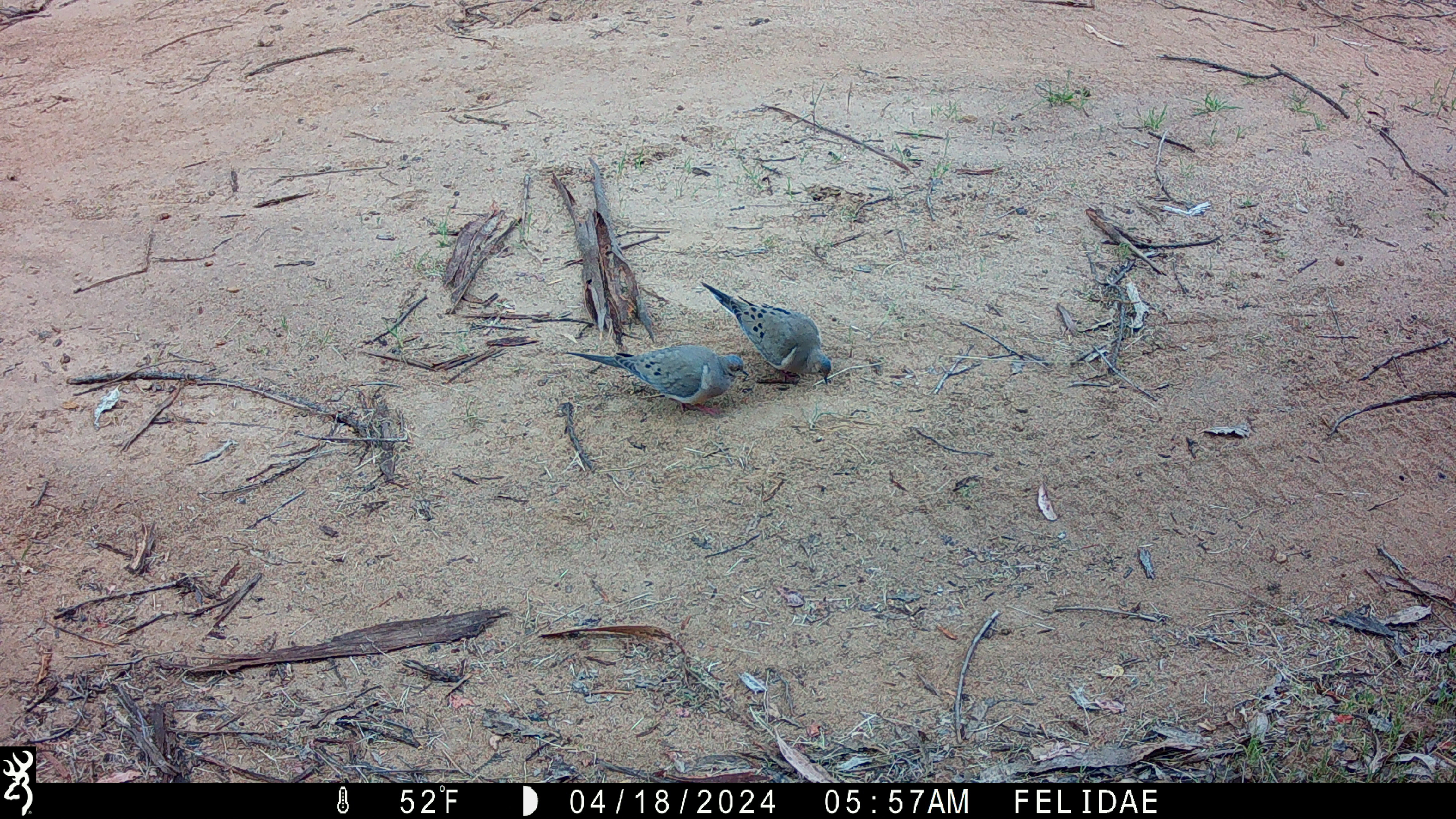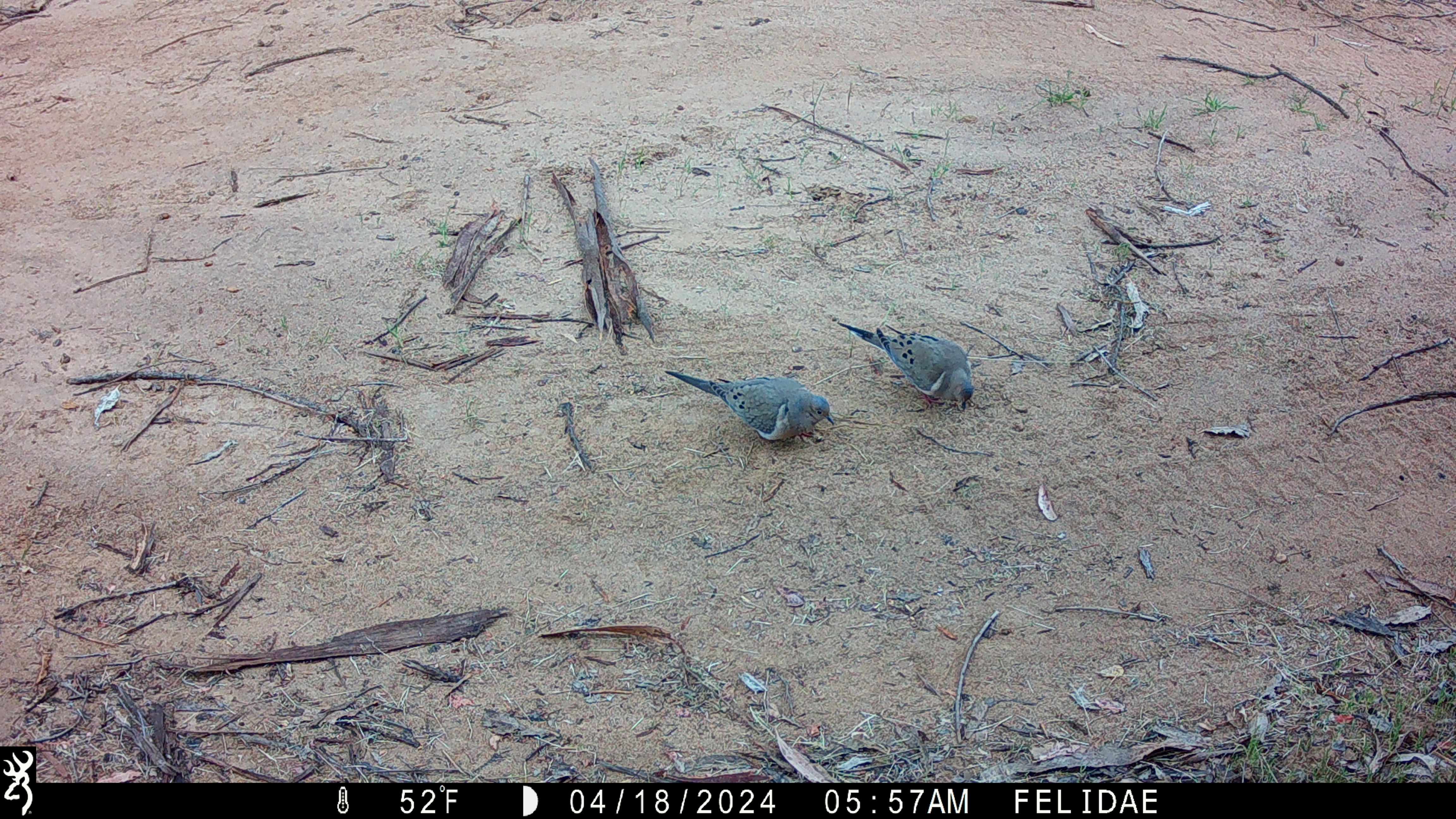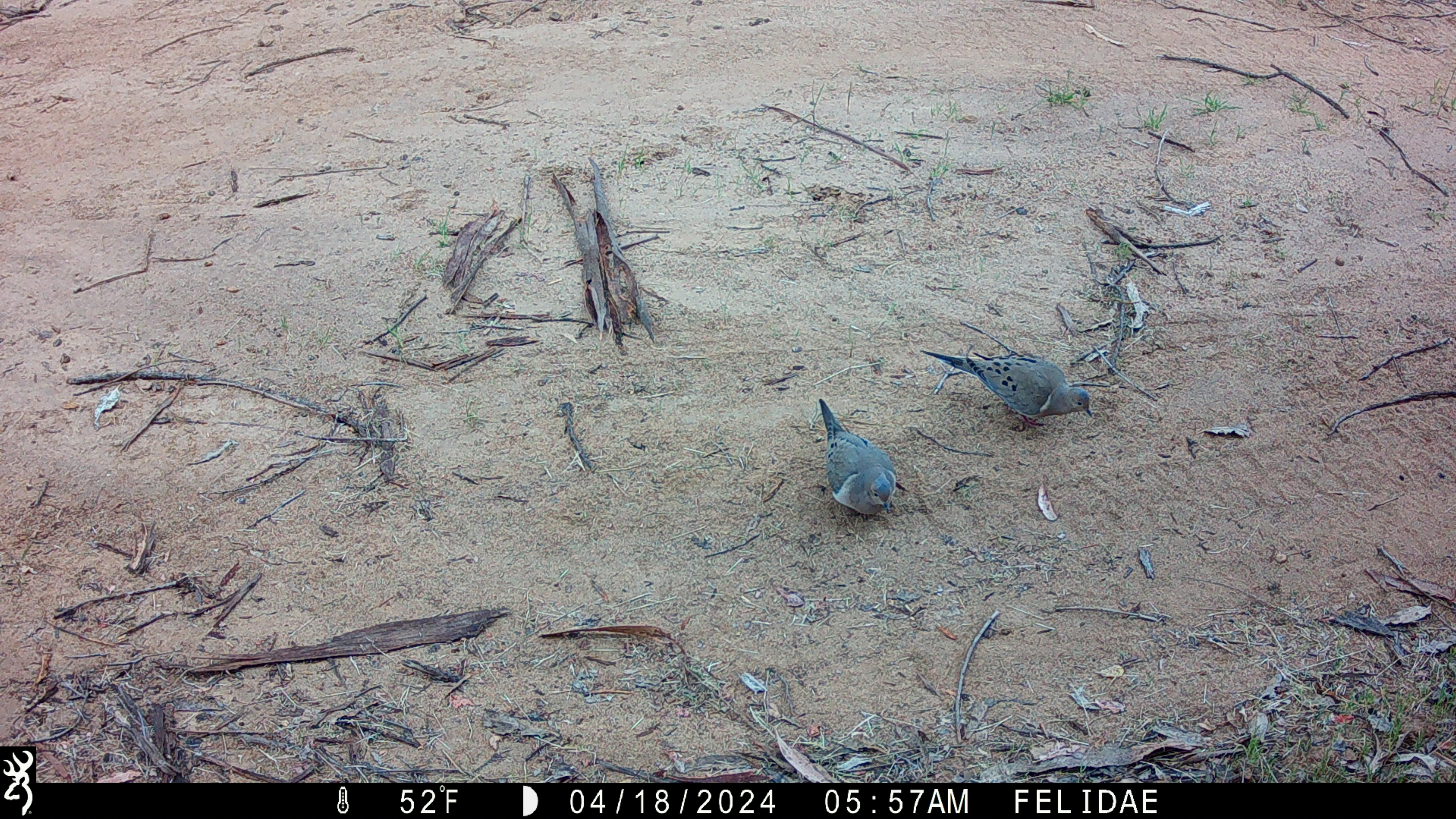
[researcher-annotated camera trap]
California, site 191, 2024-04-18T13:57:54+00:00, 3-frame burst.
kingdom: Animalia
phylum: Chordata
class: Aves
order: Columbiformes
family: Columbidae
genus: Zenaida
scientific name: Zenaida macroura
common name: mourning dove